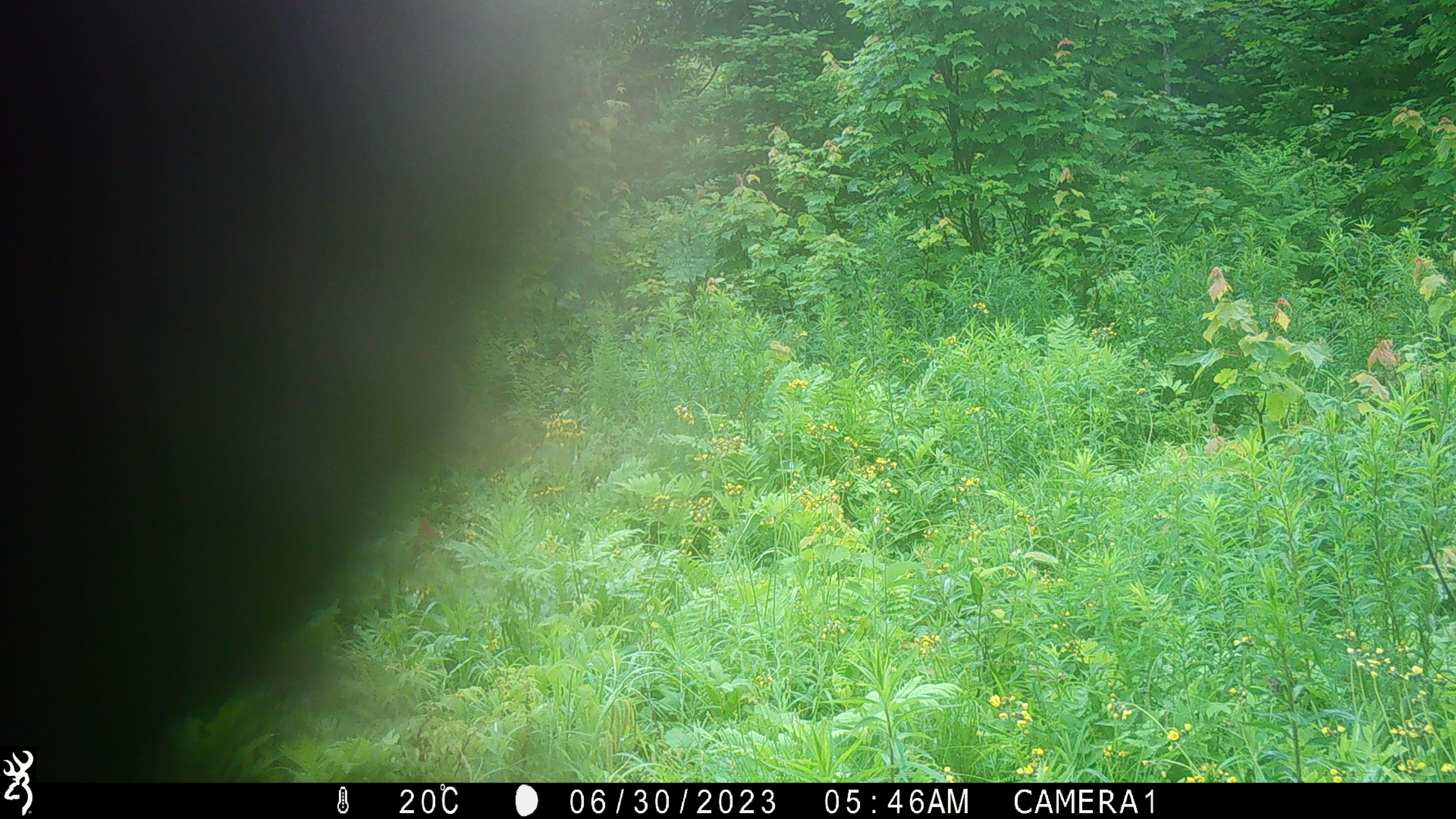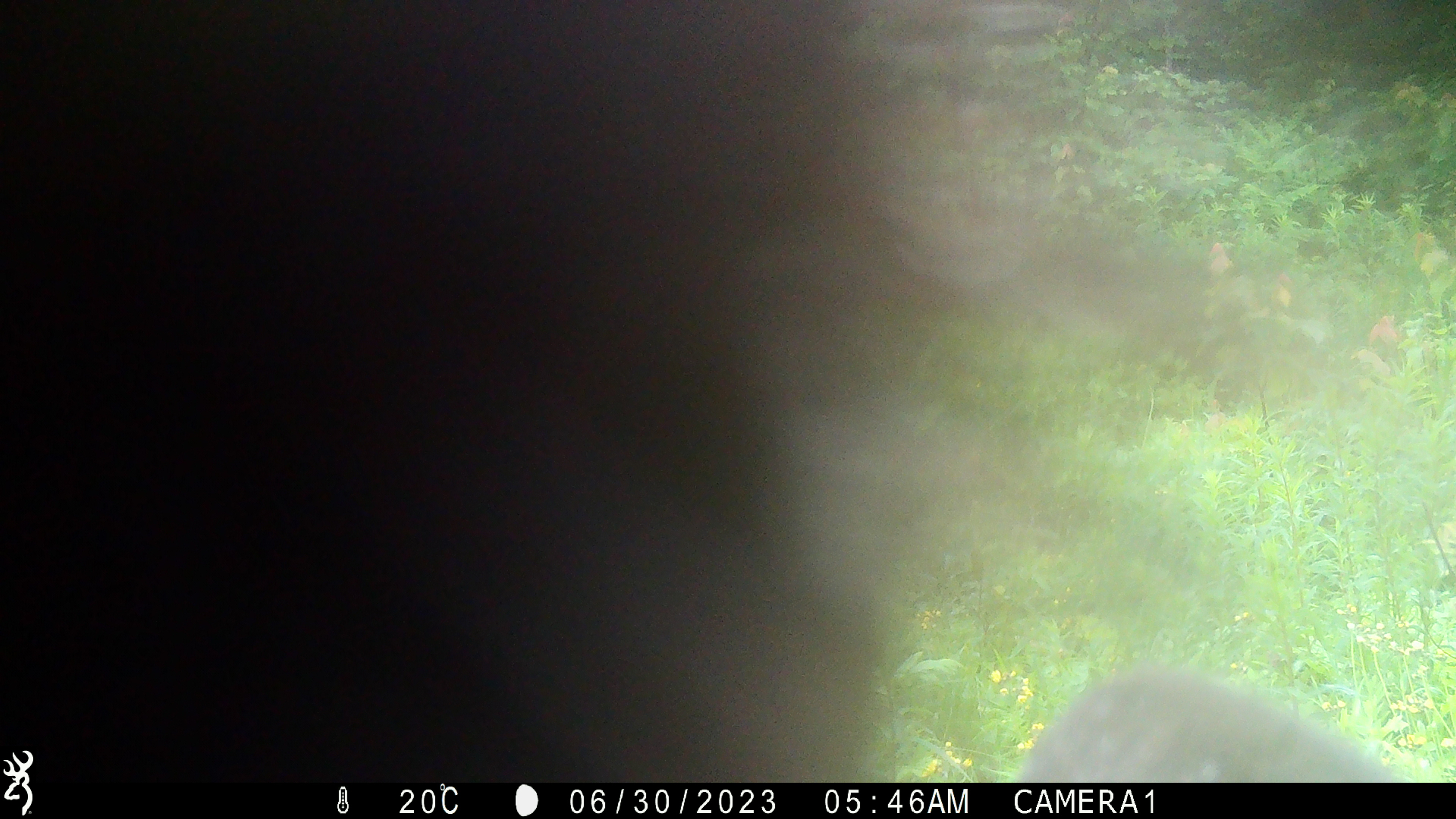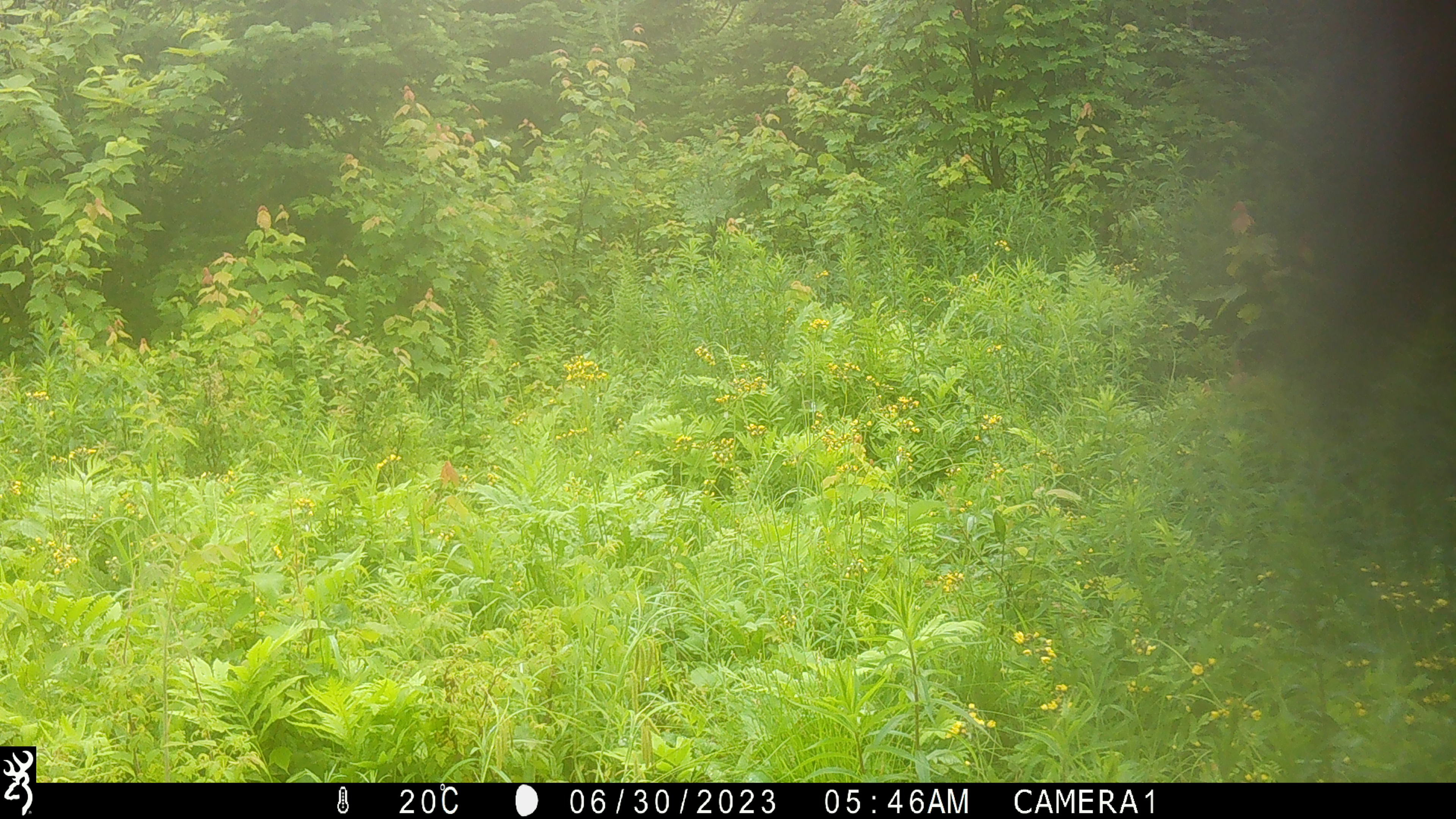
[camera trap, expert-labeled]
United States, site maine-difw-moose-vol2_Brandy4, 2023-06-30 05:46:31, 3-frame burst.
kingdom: Animalia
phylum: Chordata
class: Mammalia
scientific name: Mammalia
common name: mammal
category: mammal sp.